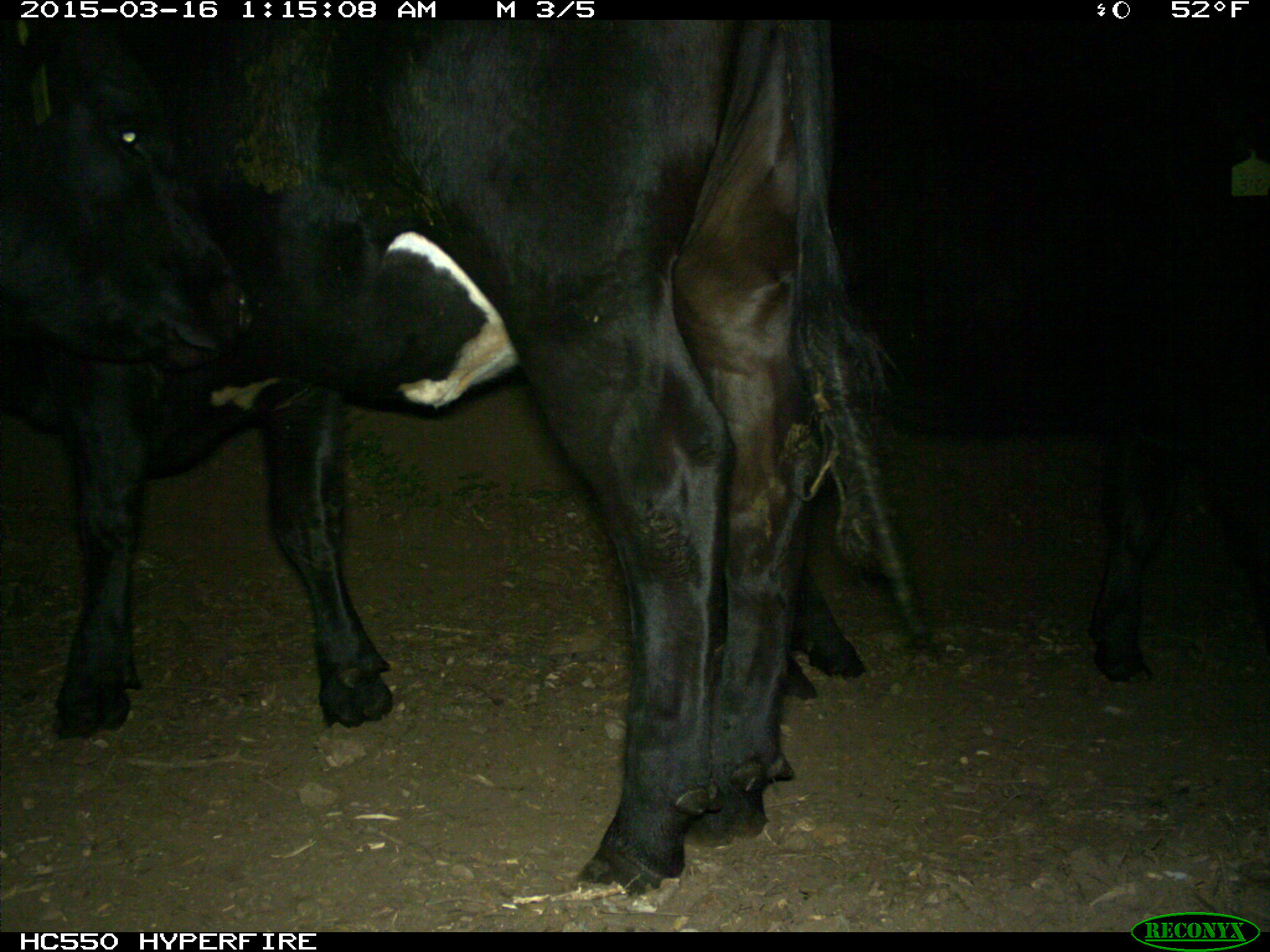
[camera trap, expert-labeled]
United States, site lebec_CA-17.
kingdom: Animalia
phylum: Chordata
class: Mammalia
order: Artiodactyla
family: Bovidae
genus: Bos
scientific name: Bos taurus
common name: domestic cow